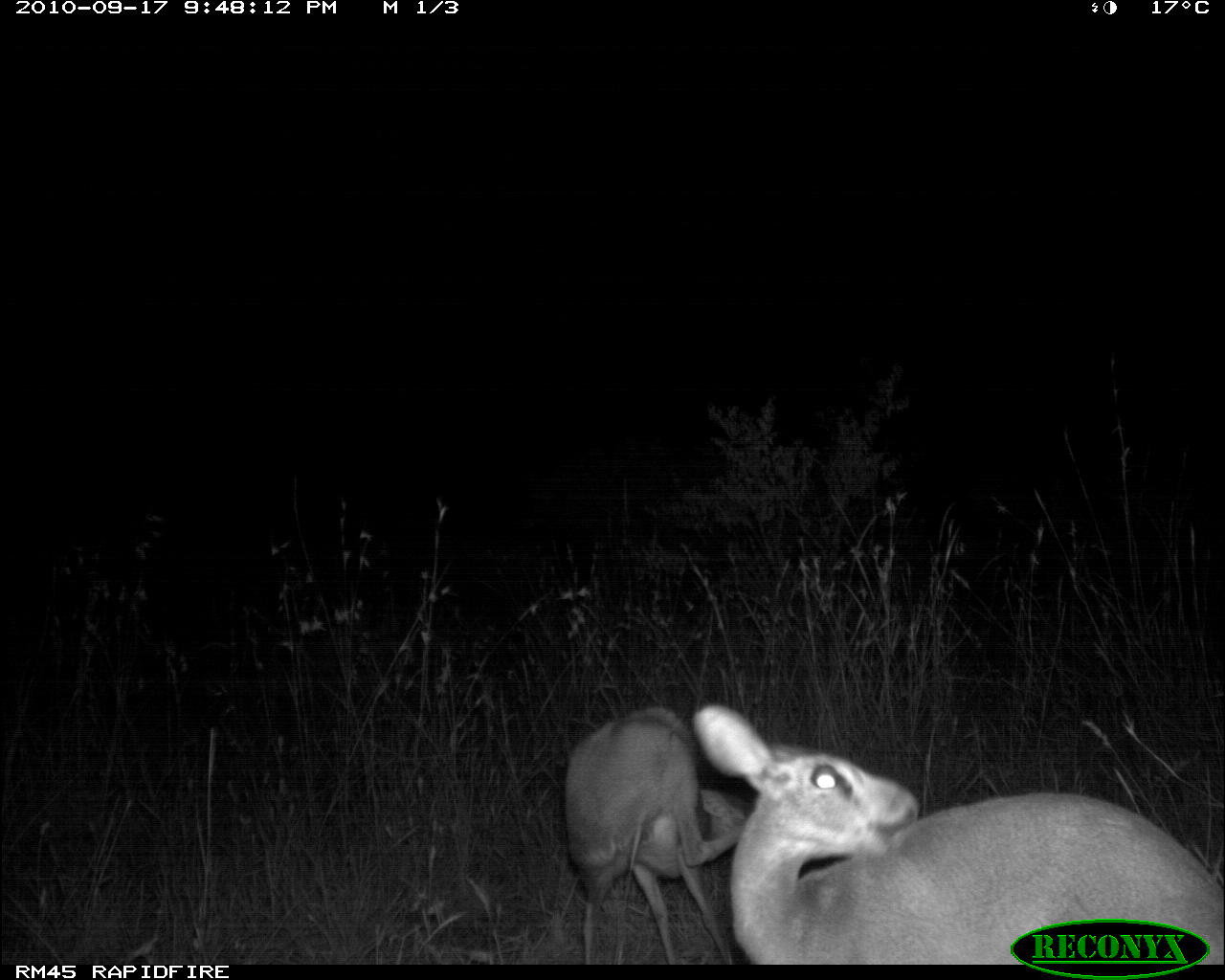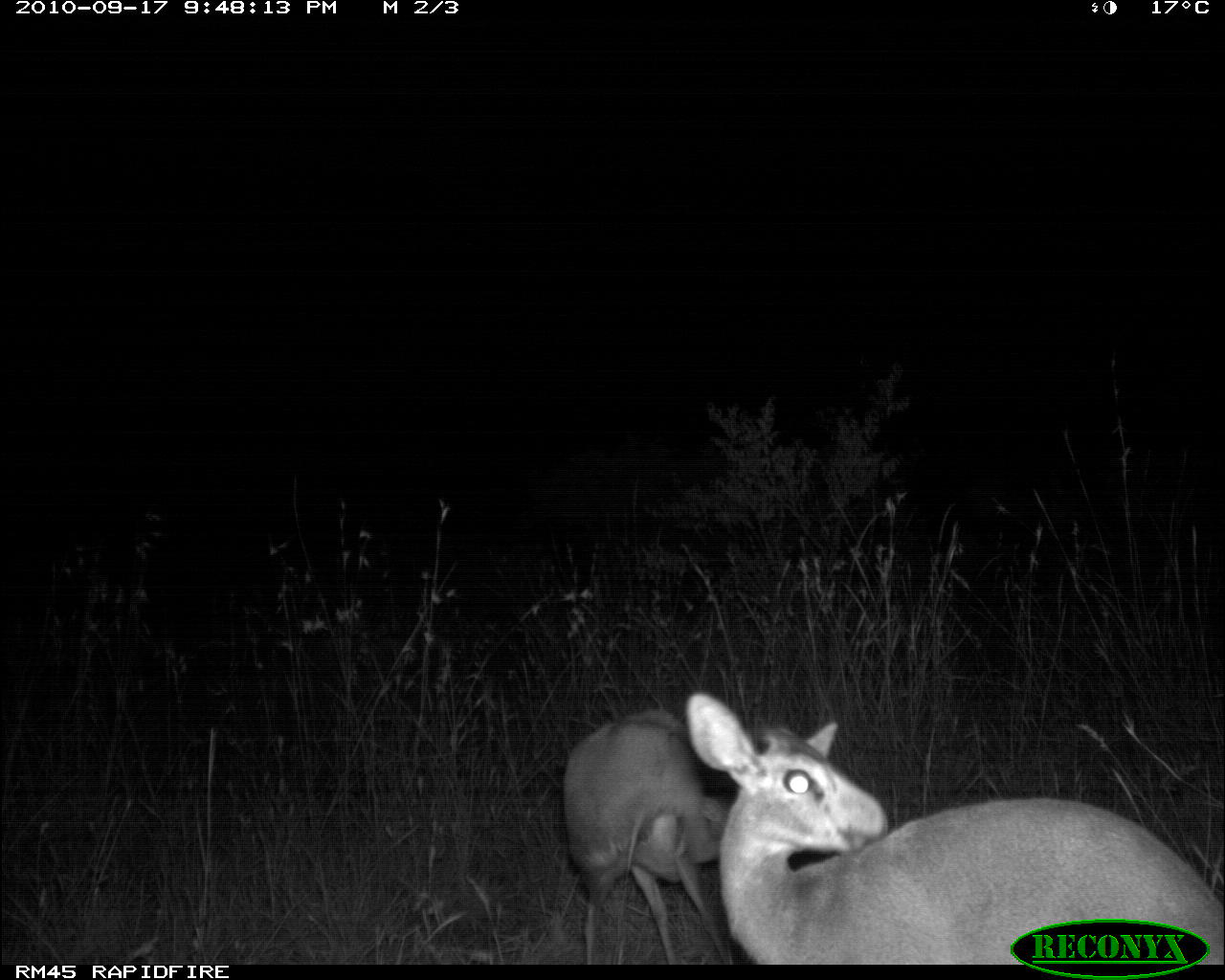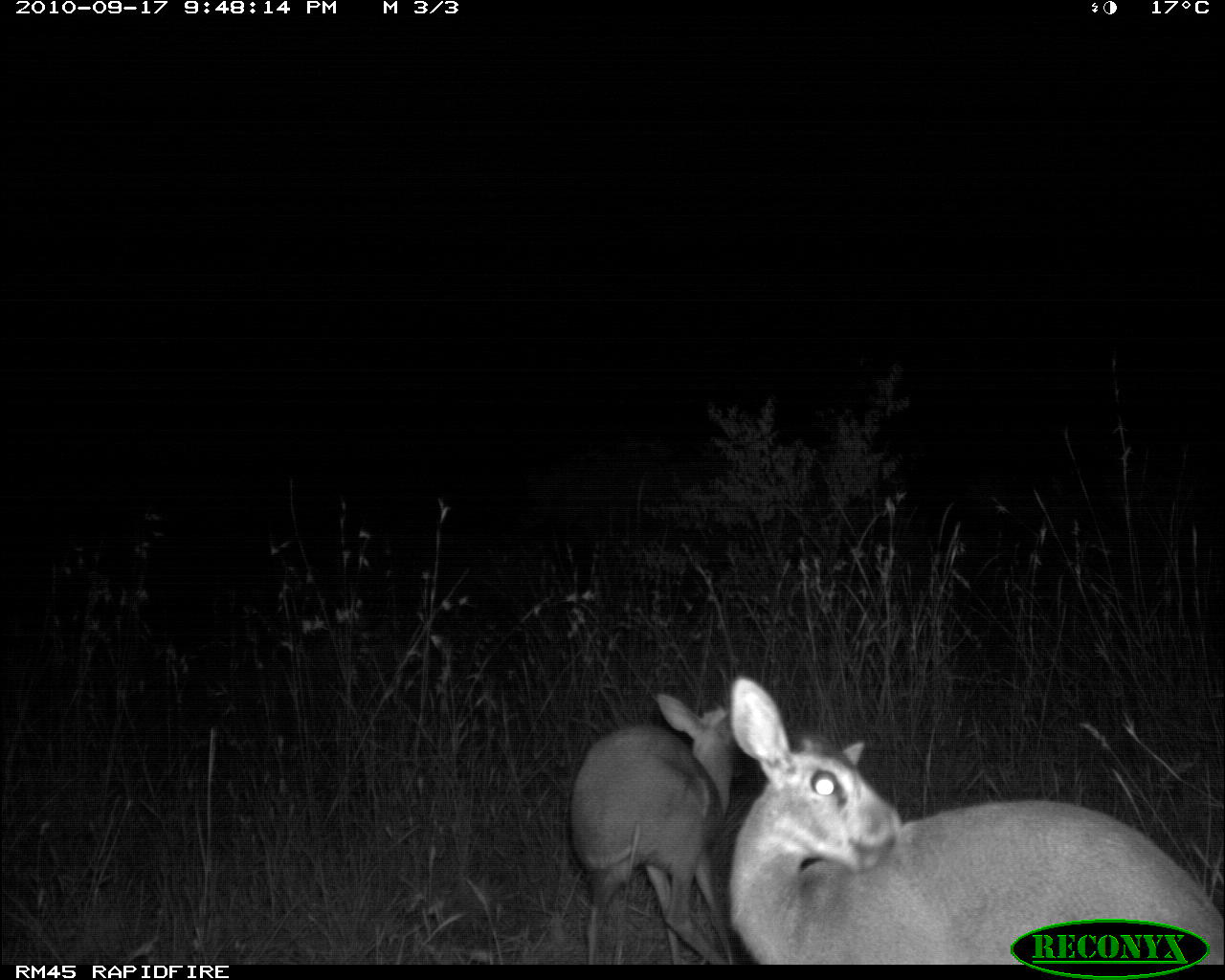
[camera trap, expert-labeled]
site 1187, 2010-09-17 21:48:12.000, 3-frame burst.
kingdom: Animalia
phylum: Chordata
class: Mammalia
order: Artiodactyla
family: Bovidae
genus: Madoqua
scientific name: Madoqua guentheri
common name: günther's dik-dik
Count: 2.